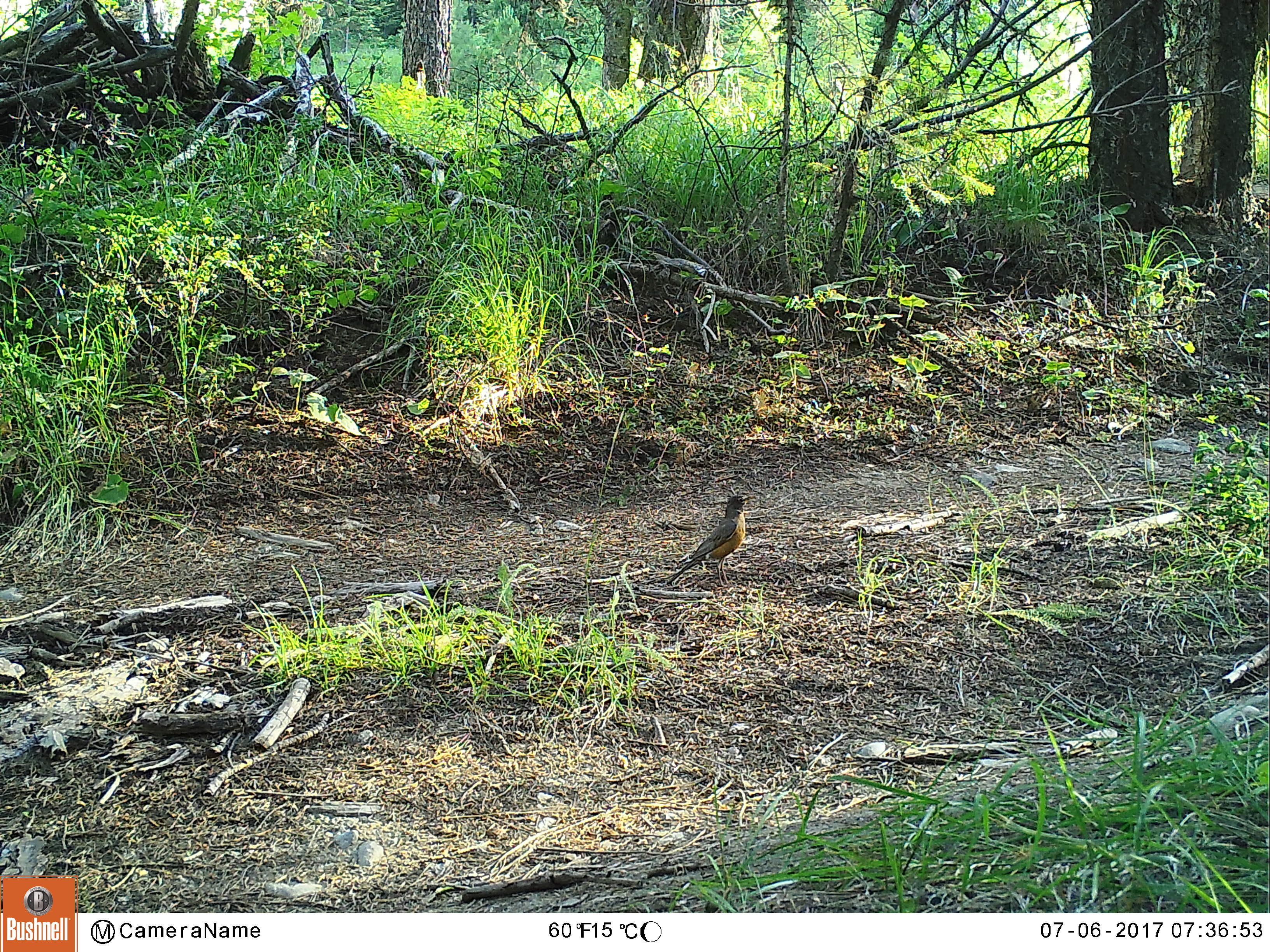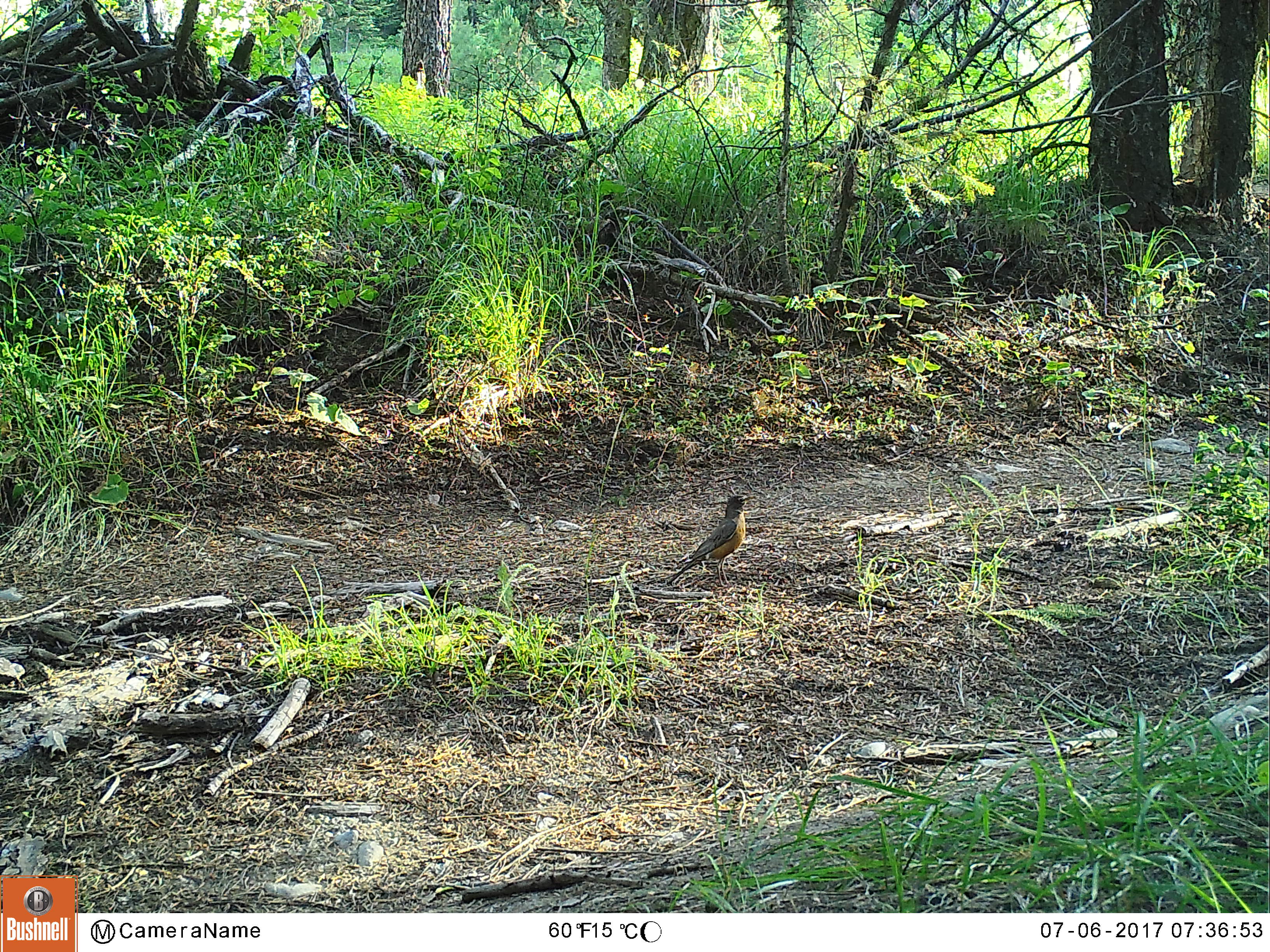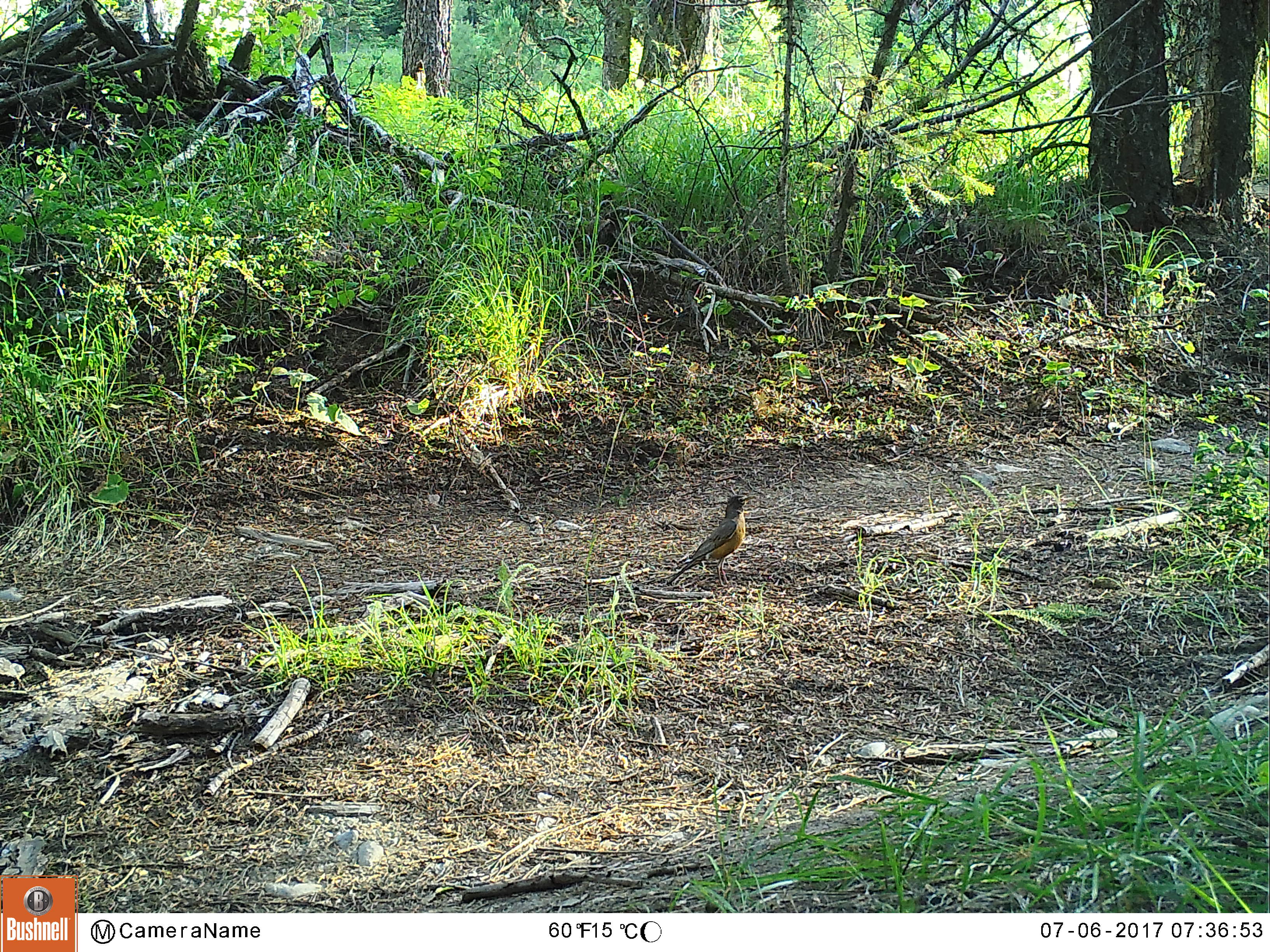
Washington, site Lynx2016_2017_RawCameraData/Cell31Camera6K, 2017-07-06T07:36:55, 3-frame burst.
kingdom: Animalia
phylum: Chordata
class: Aves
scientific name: Aves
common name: birds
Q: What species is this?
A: Aves (birds).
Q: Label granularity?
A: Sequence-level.